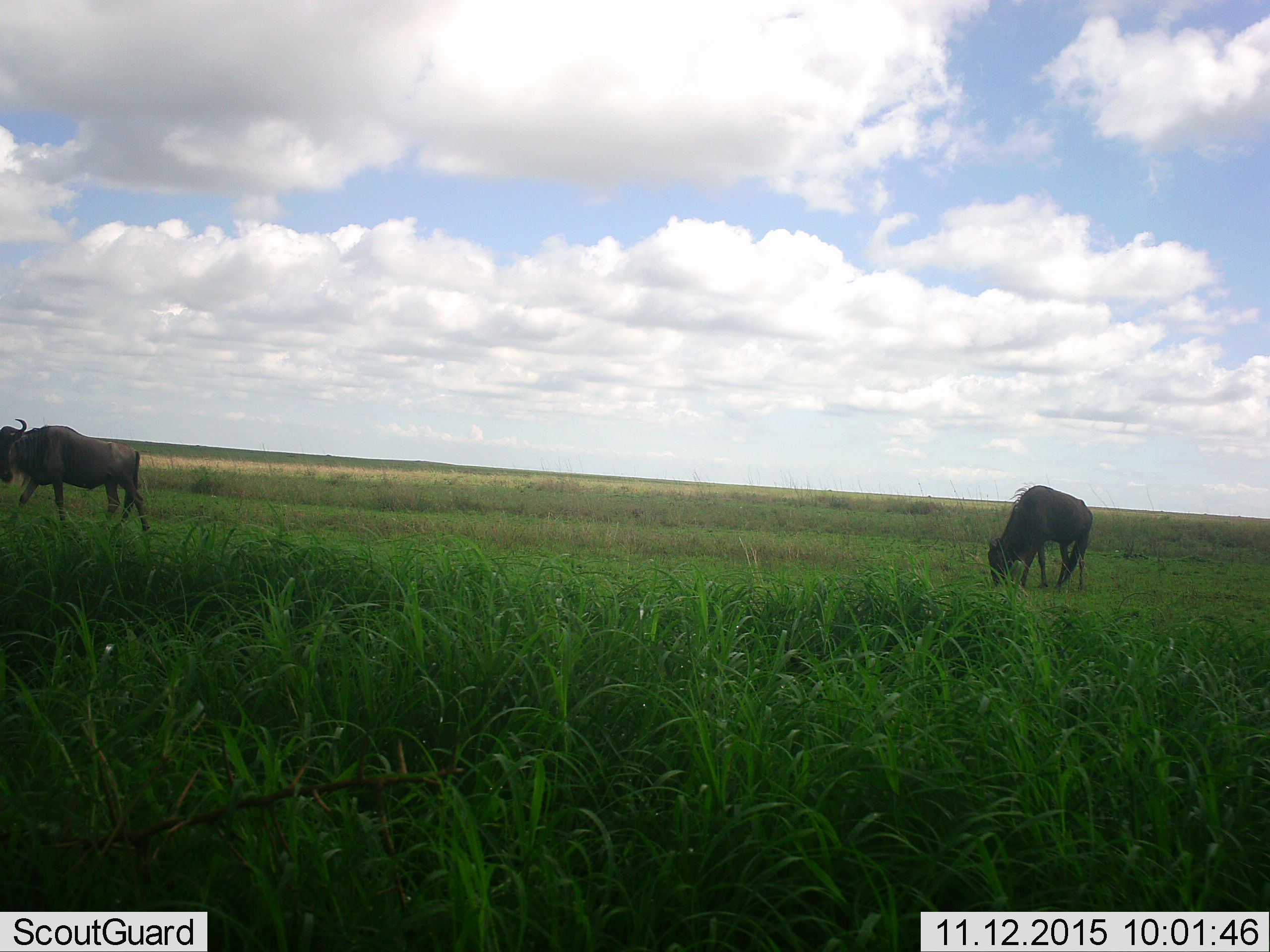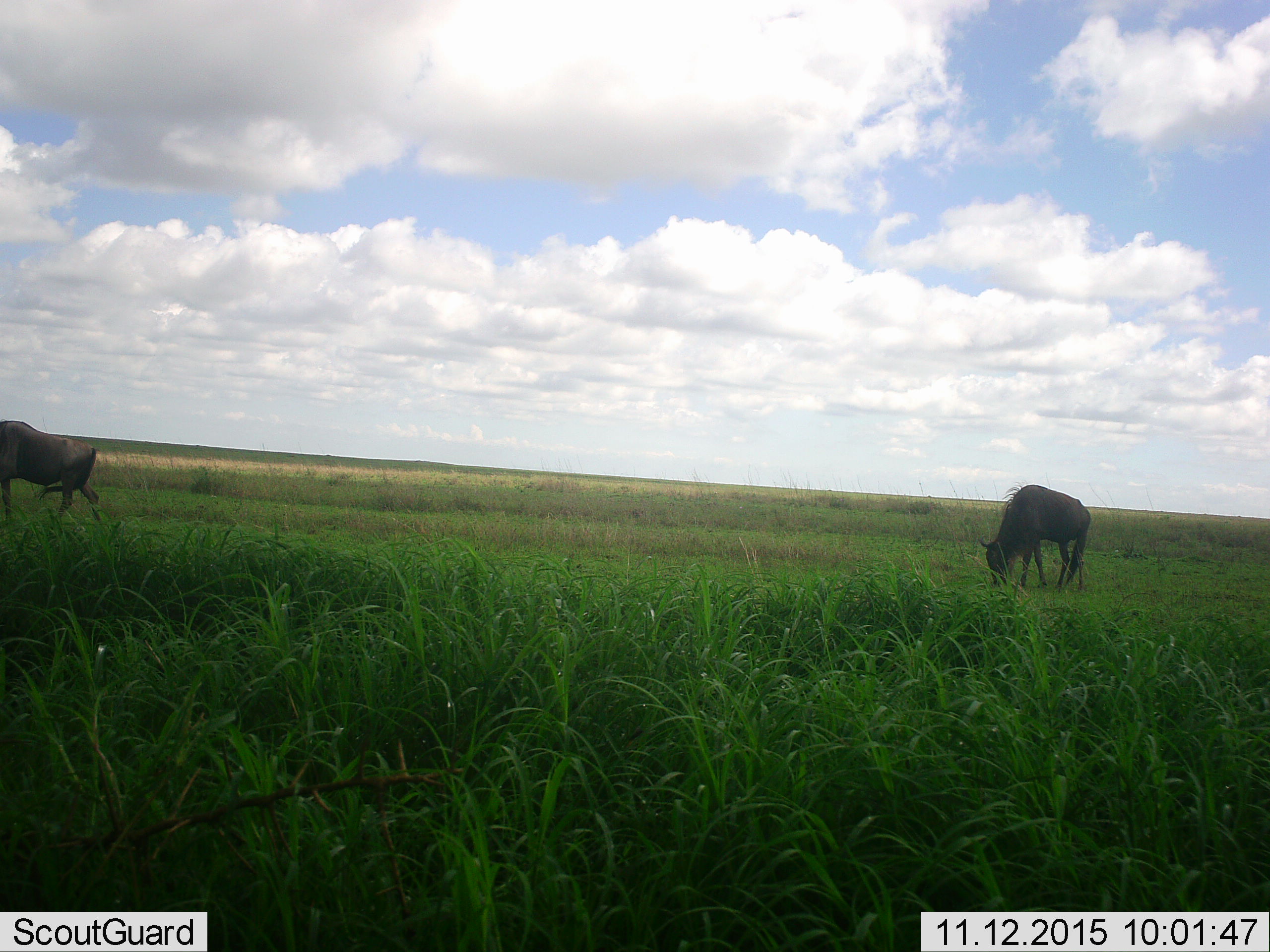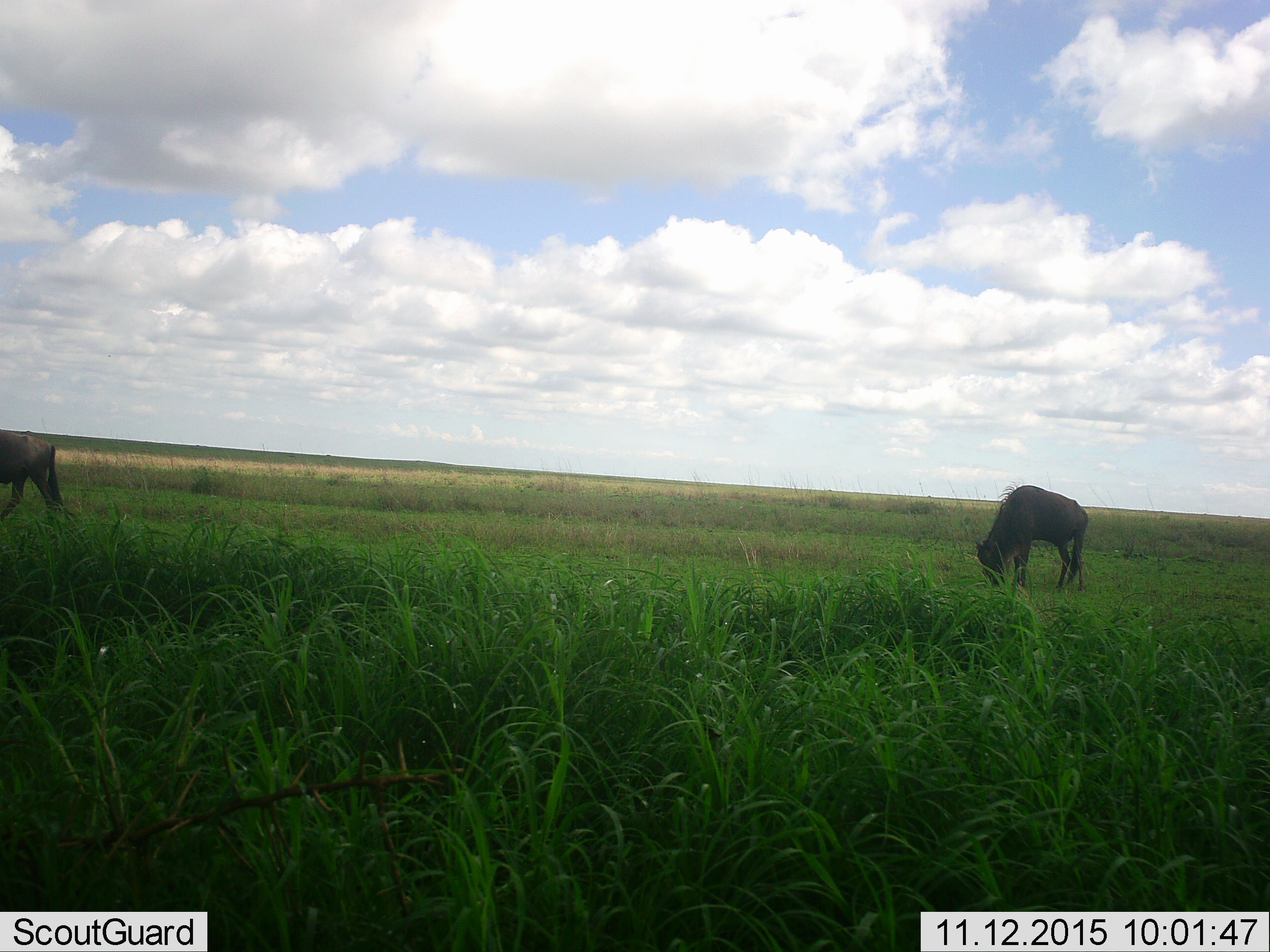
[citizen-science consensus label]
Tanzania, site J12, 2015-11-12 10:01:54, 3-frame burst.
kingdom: Animalia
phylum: Chordata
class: Mammalia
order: Artiodactyla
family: Bovidae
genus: Connochaetes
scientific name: Connochaetes taurinus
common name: blue wildebeest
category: wildebeest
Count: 2.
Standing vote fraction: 11%.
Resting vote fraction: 0%.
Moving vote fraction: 89%.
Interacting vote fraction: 0%.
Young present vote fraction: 0%.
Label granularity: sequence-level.